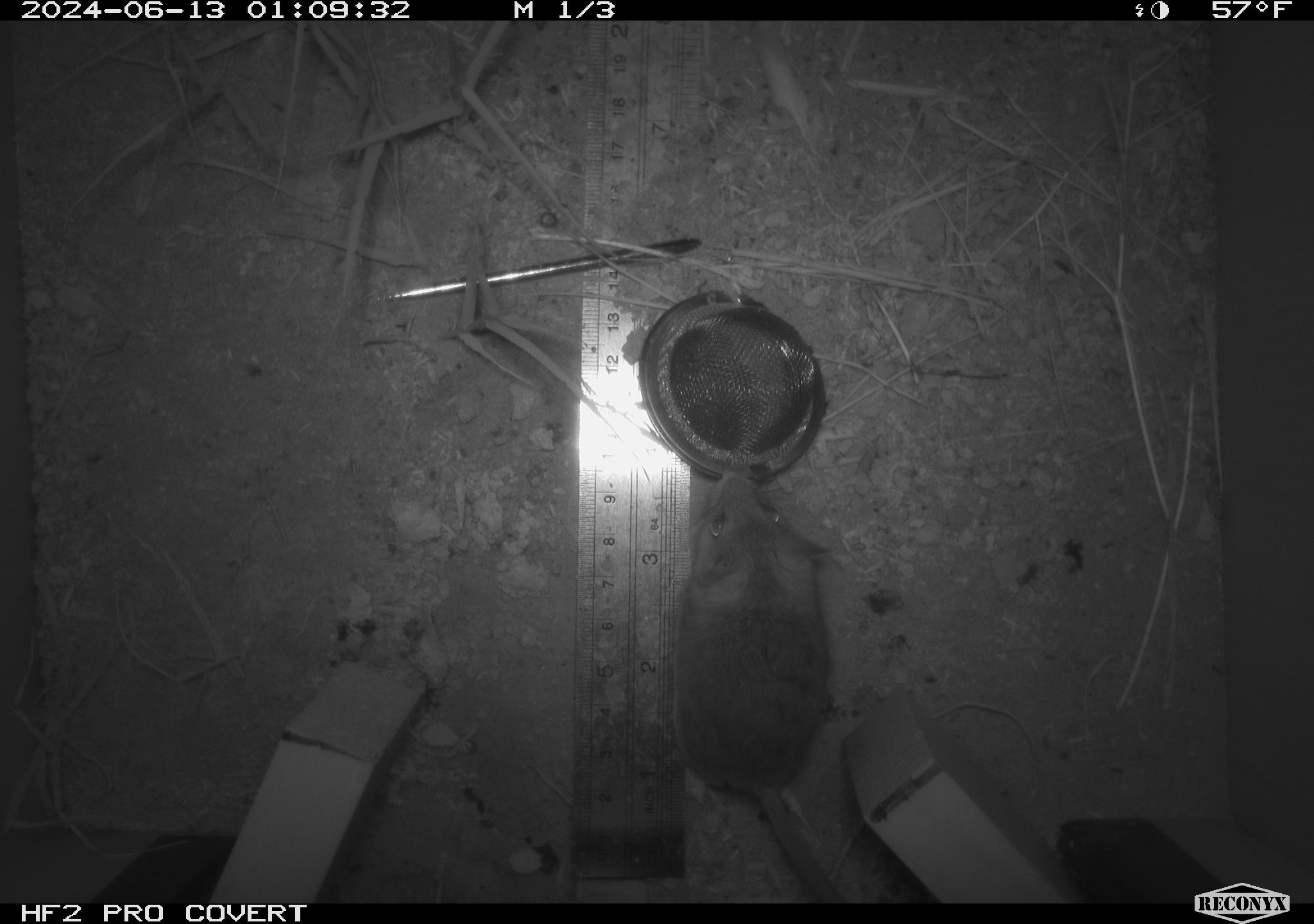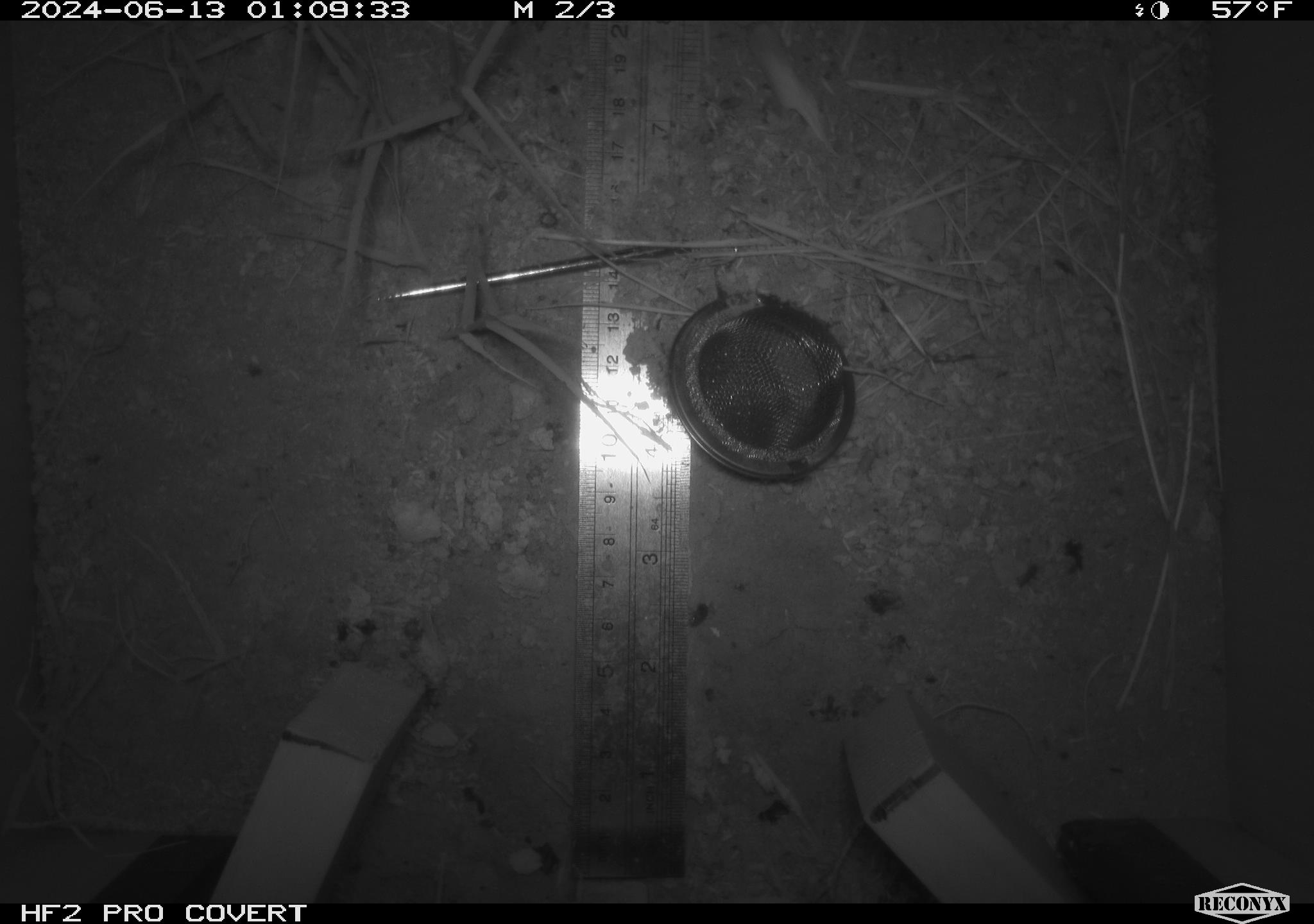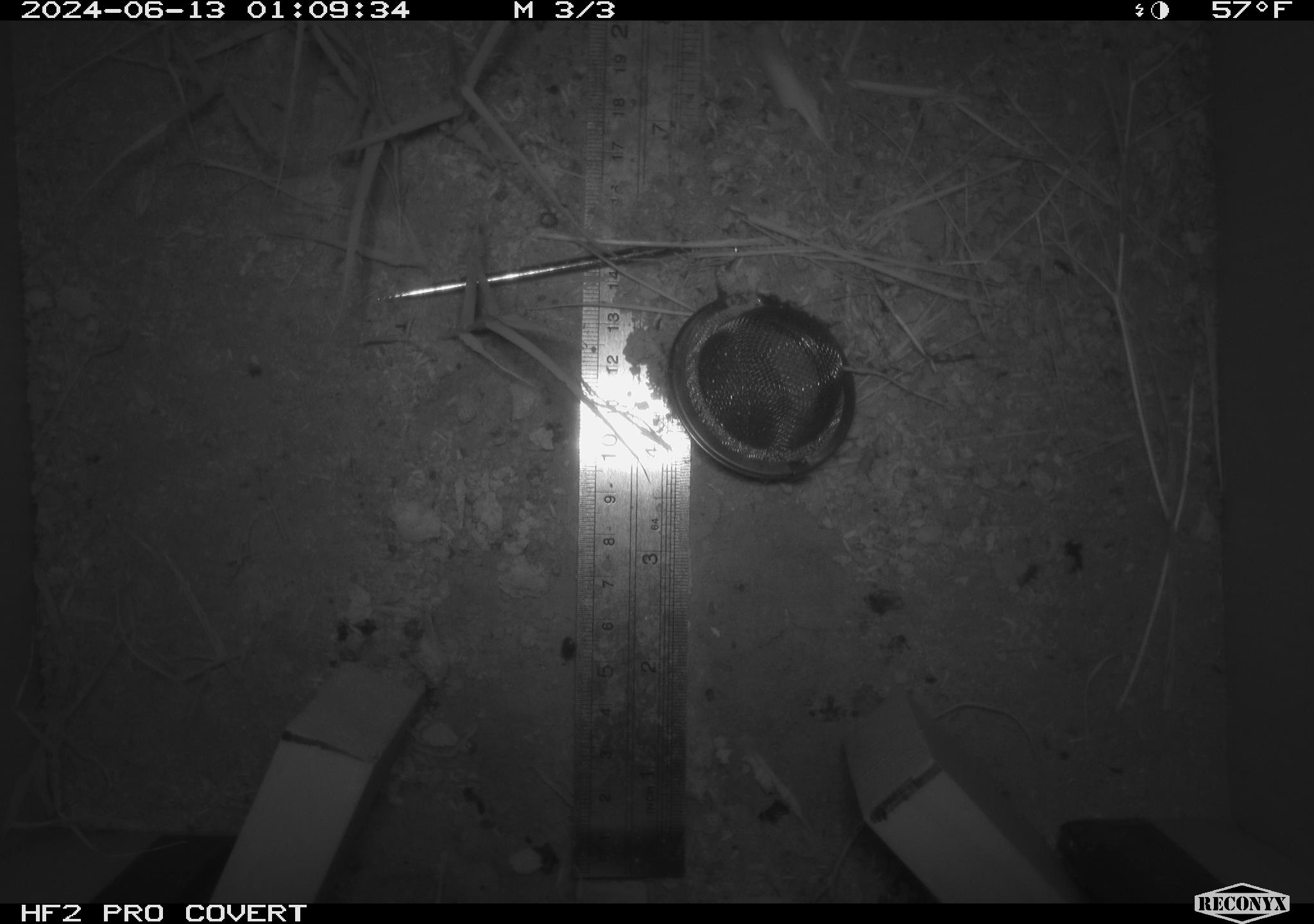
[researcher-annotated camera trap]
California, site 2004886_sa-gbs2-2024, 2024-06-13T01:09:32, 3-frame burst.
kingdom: Animalia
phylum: Chordata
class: Mammalia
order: Rodentia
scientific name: Rodentia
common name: mouse species